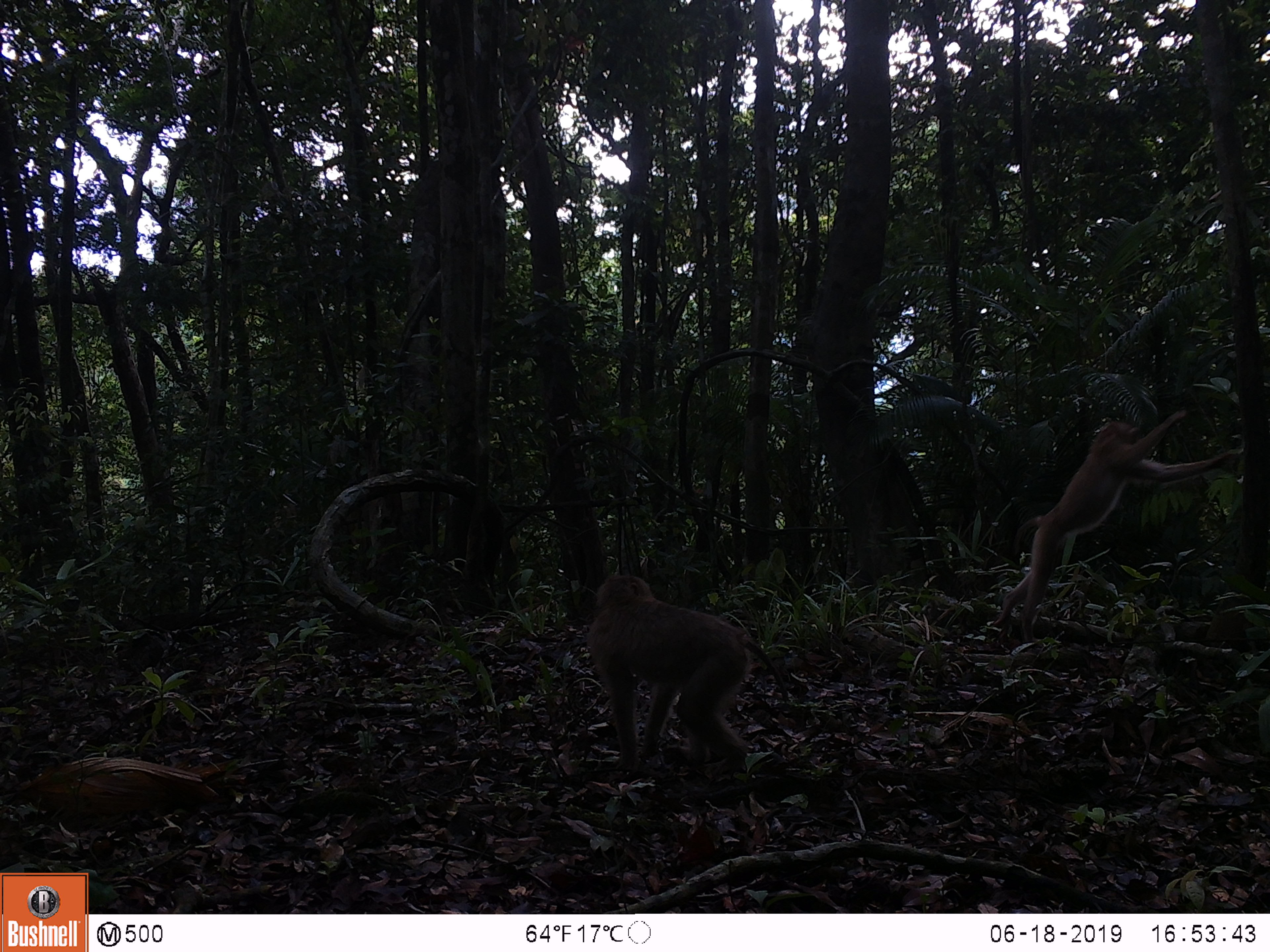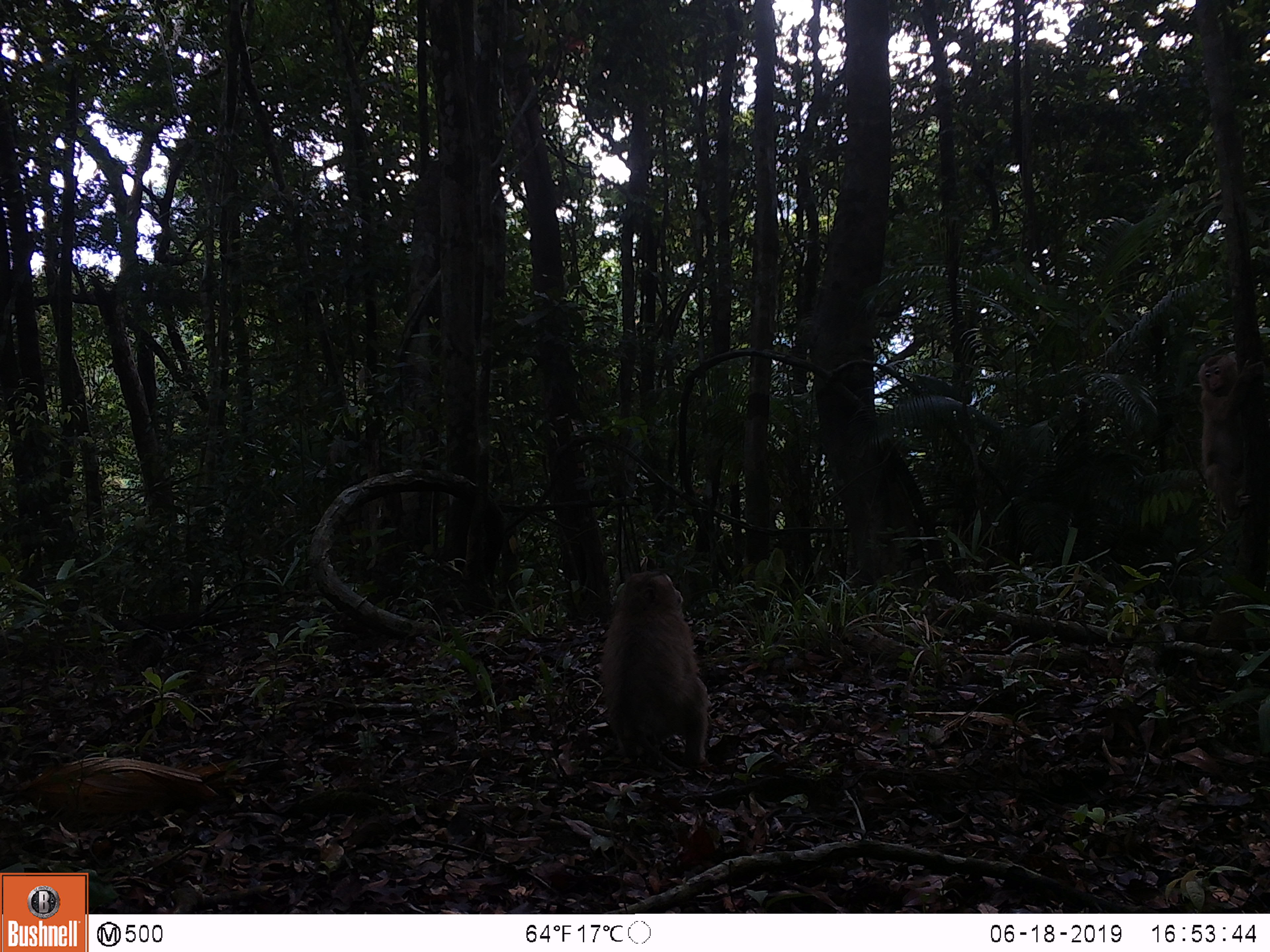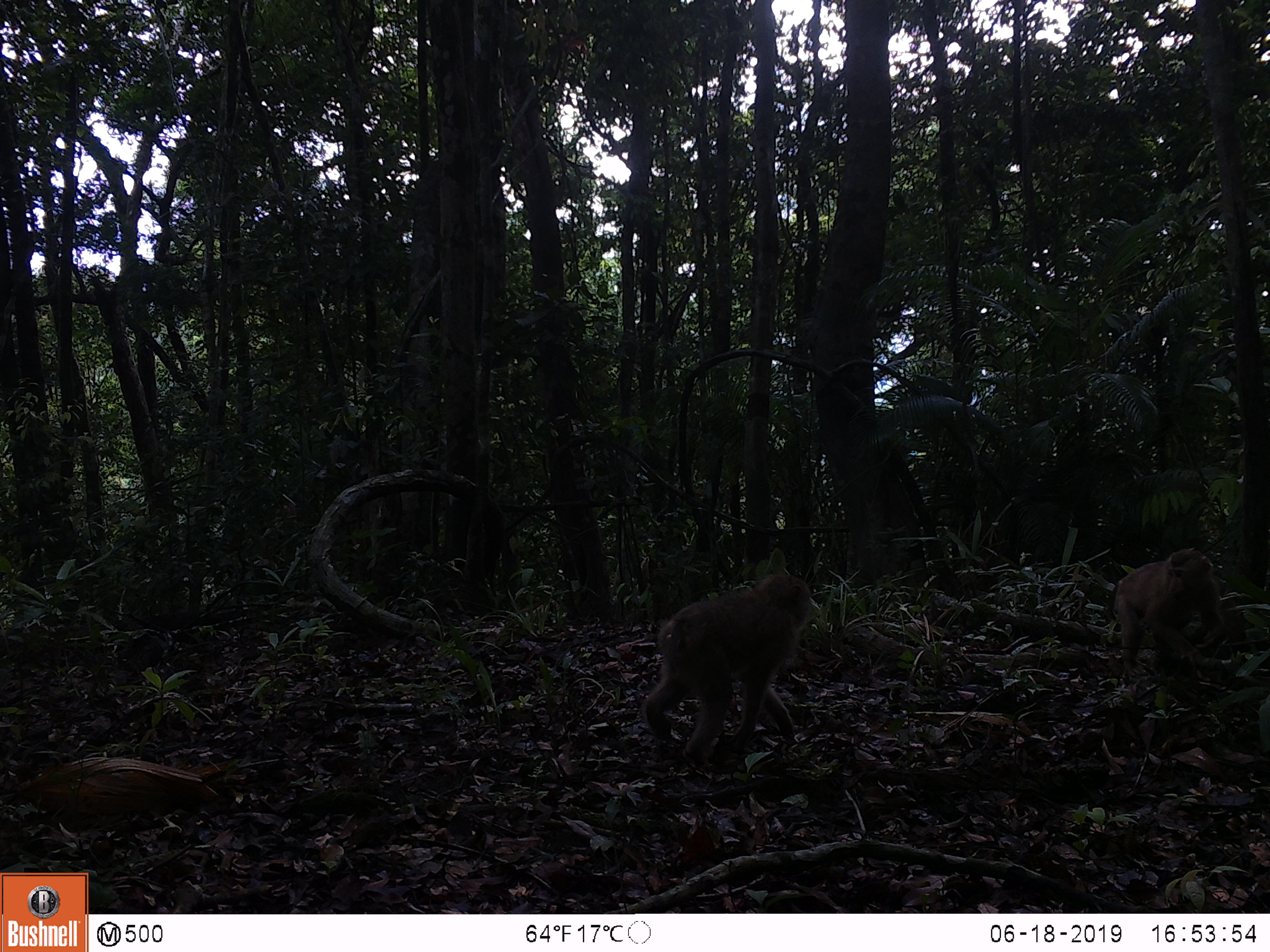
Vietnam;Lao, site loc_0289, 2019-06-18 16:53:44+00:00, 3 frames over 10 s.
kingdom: Animalia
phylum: Chordata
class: Mammalia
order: Primates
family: Cercopithecidae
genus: Macaca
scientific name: Macaca nemestrina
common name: pig-tailed macaque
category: pig tailed macaque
Pig tailed macaque (pig-tailed macaque) (Macaca nemestrina). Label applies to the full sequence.